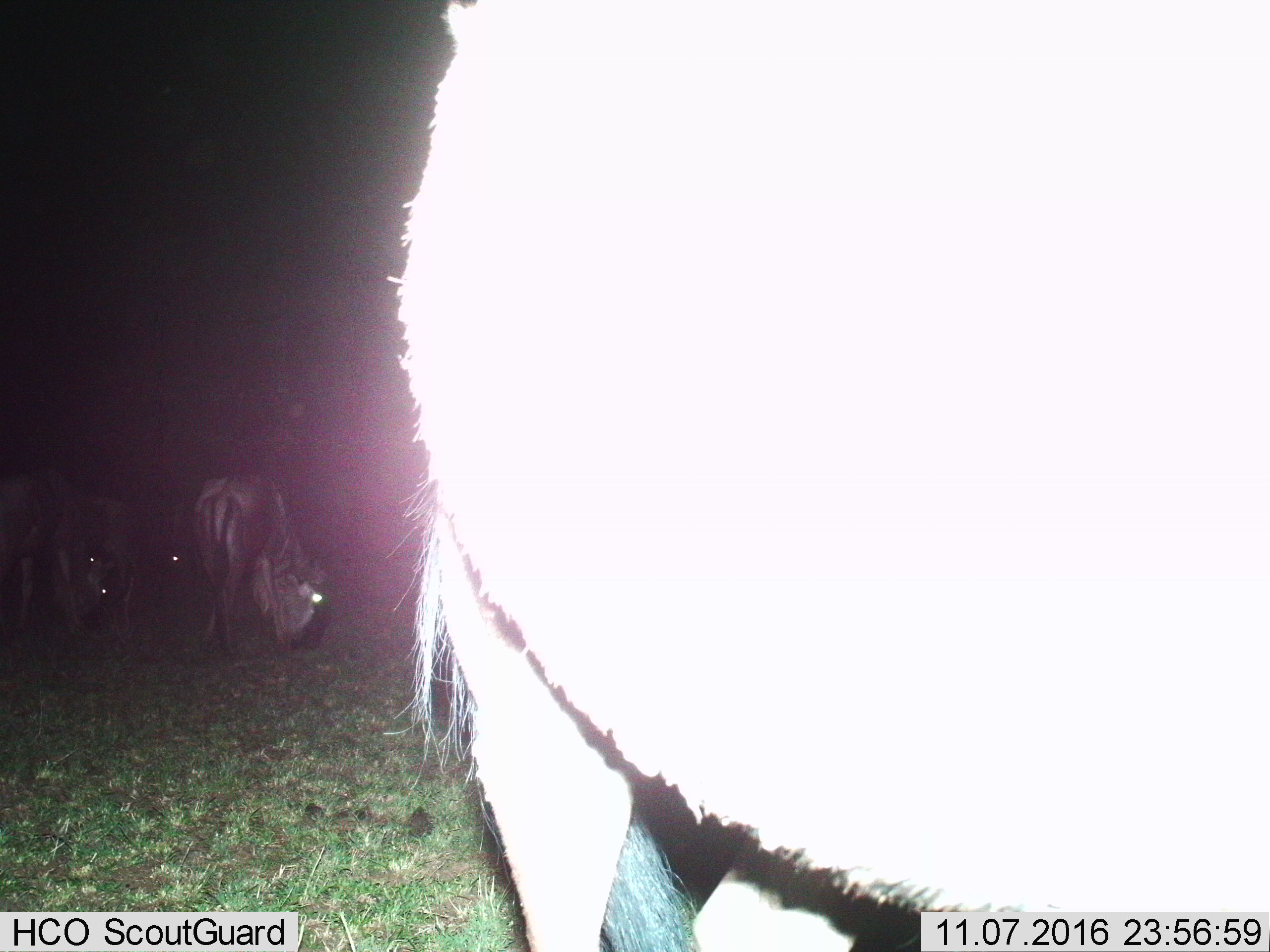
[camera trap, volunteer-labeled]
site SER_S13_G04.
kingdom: Animalia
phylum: Chordata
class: Mammalia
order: Artiodactyla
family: Bovidae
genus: Connochaetes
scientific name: Connochaetes taurinus taurinus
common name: blue wildebeest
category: wildebeestblue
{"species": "wildebeestblue (blue wildebeest) (Connochaetes taurinus taurinus)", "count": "4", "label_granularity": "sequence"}